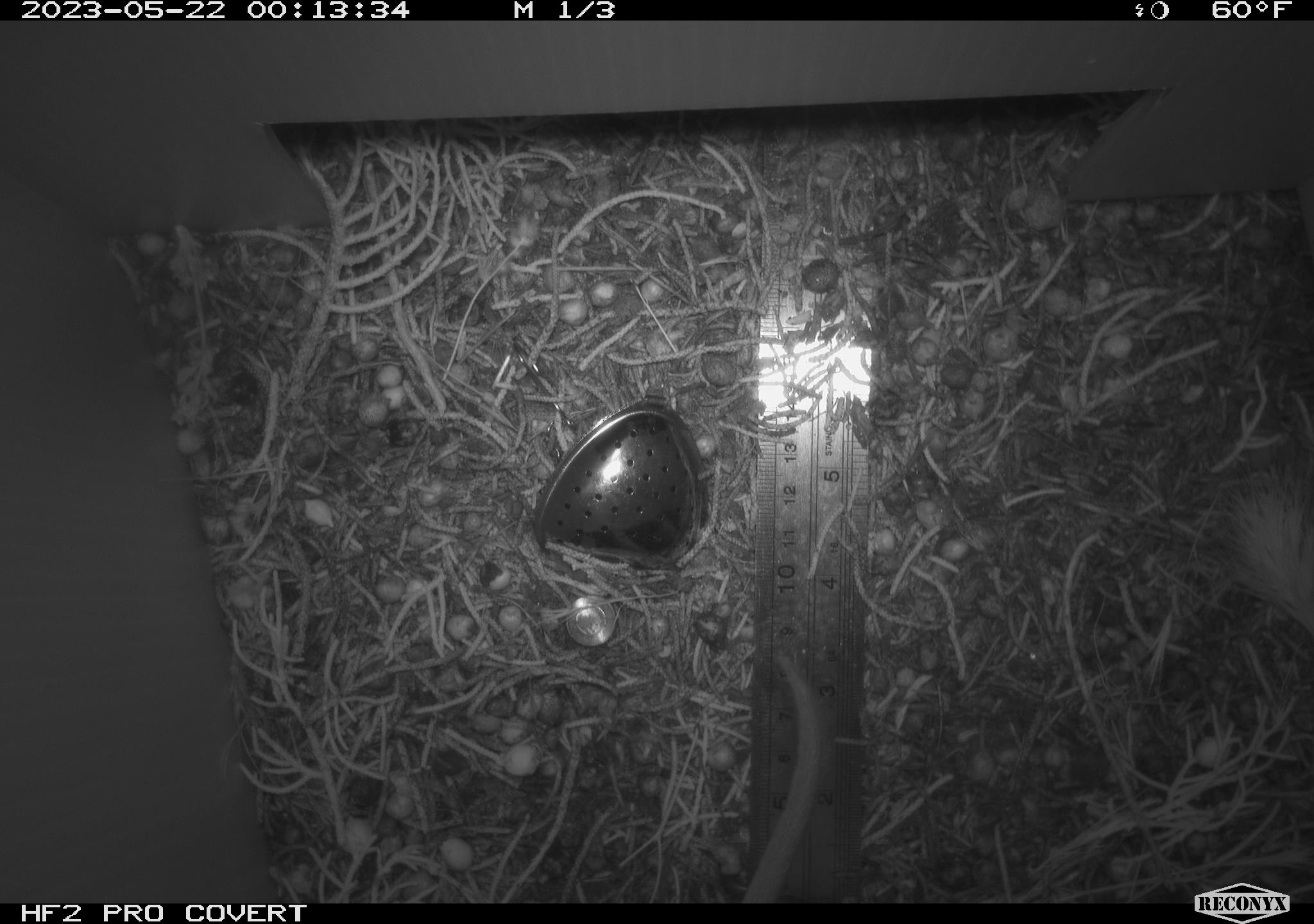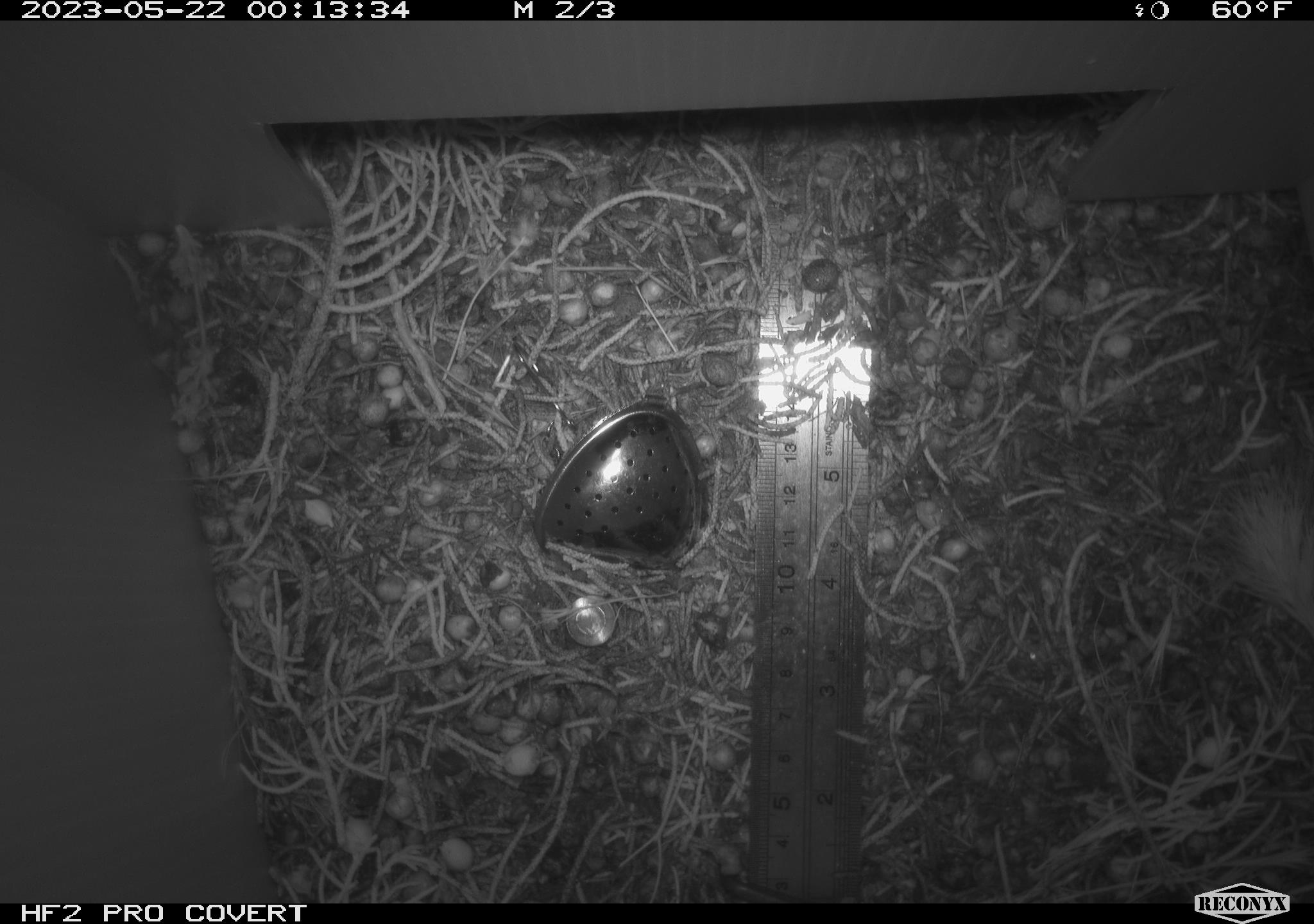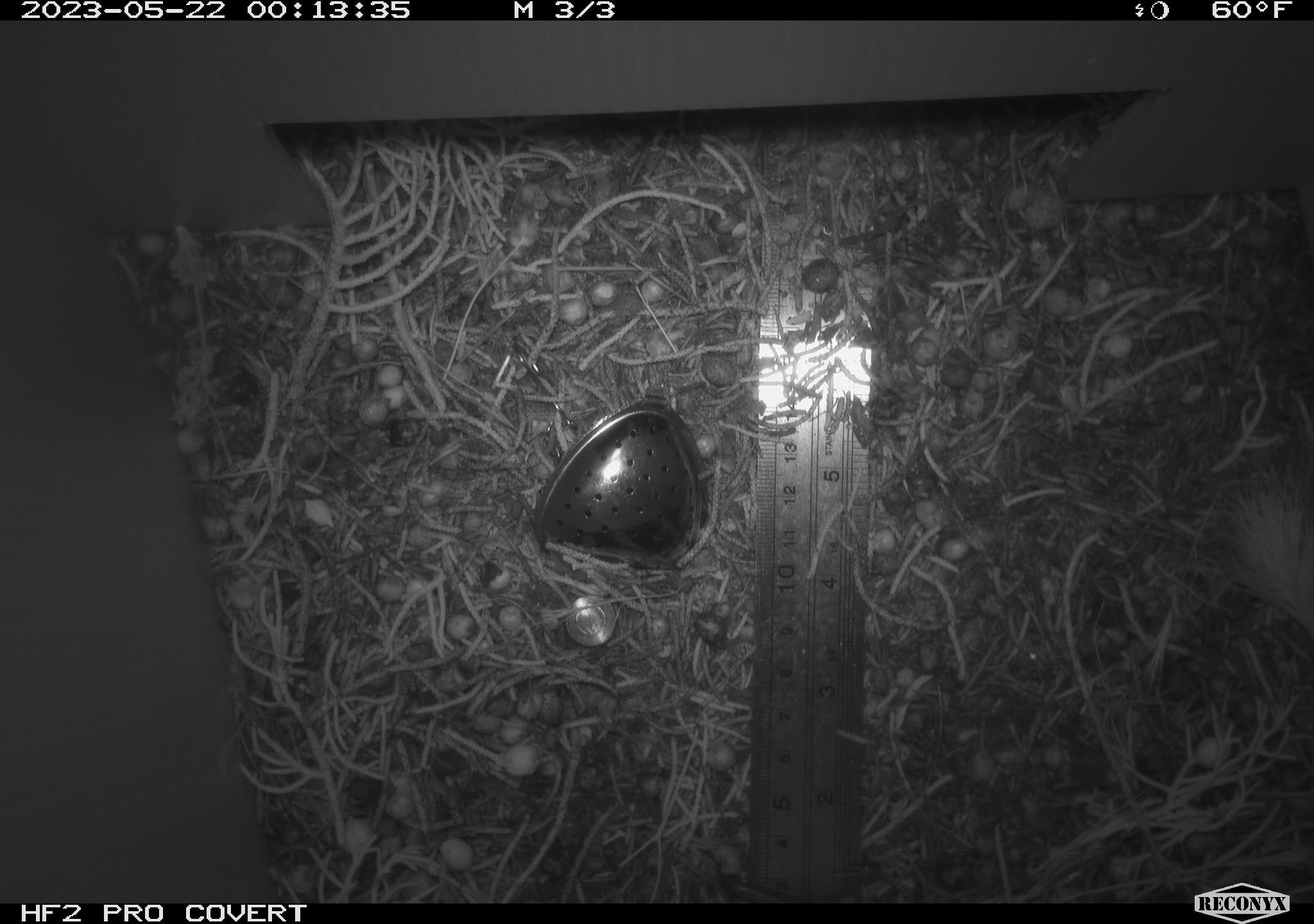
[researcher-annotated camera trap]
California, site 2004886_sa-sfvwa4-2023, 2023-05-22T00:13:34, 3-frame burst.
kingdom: Animalia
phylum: Chordata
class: Mammalia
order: Rodentia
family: Cricetidae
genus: Neotoma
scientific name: Neotoma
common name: pack rat or woodrat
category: neotoma species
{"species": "neotoma species (pack rat or woodrat) (Neotoma)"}